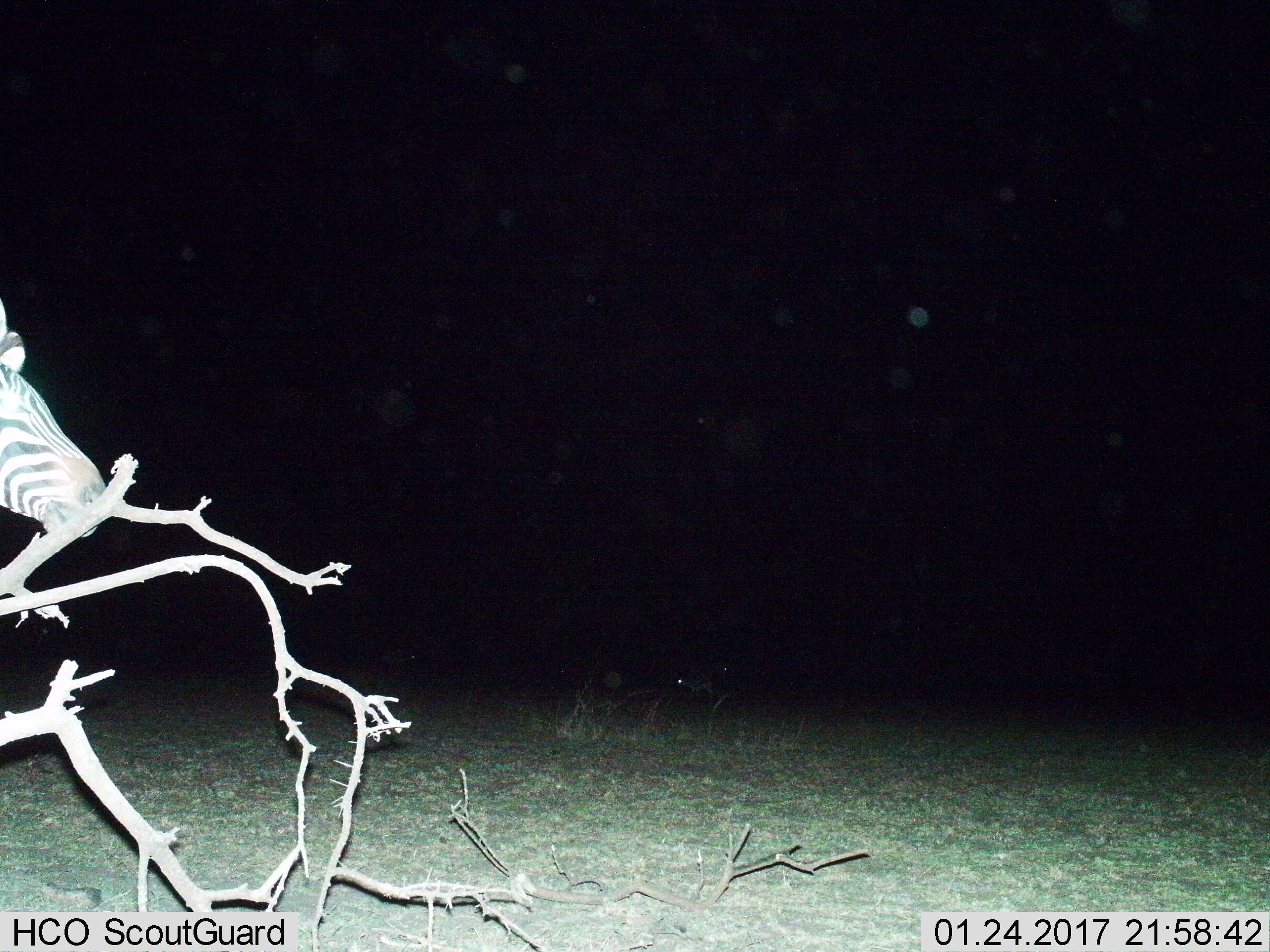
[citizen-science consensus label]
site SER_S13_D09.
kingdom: Animalia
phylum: Chordata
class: Mammalia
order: Perissodactyla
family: Equidae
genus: Equus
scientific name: Equus quagga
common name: plains zebra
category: zebraplains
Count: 1.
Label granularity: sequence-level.